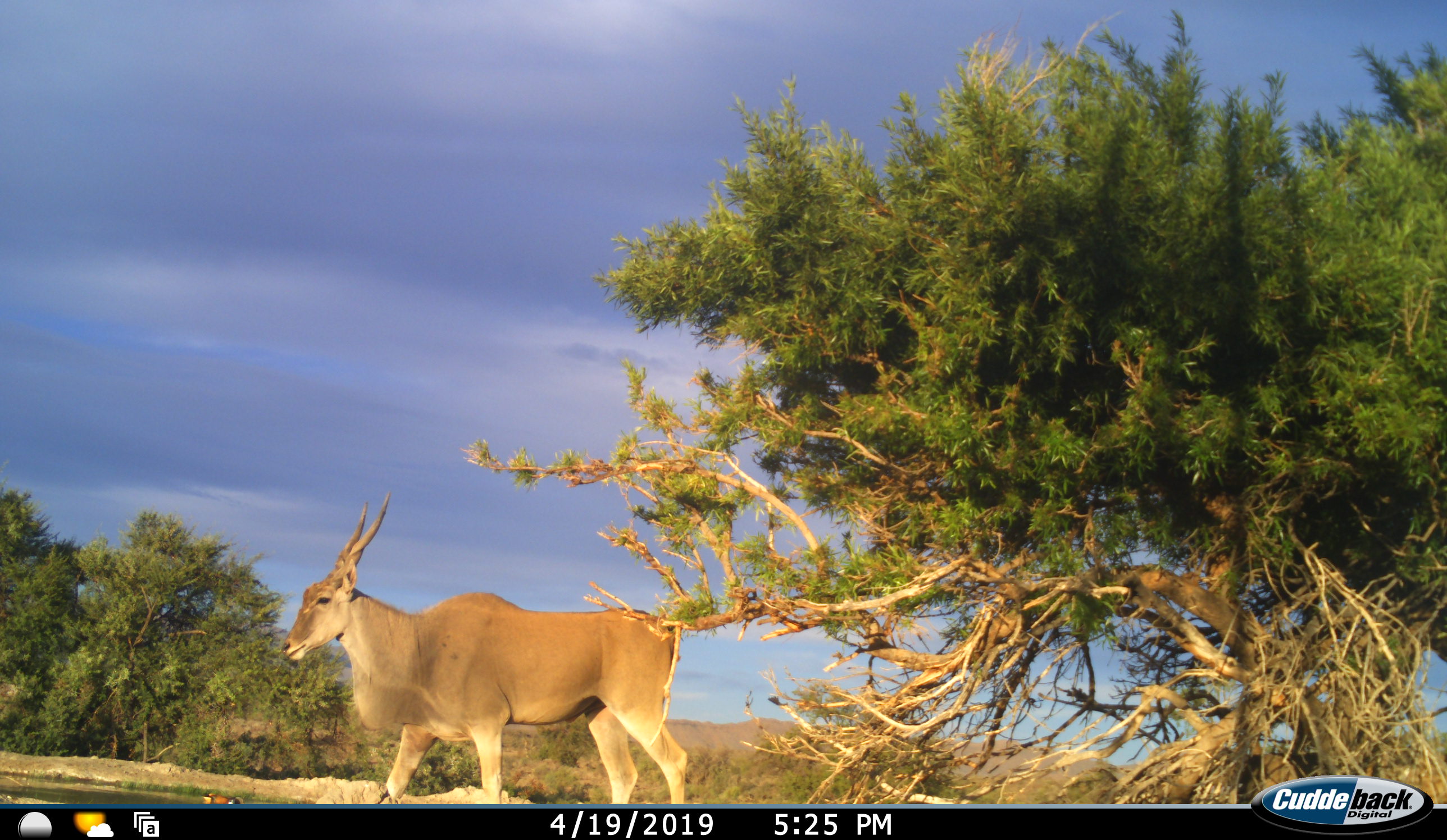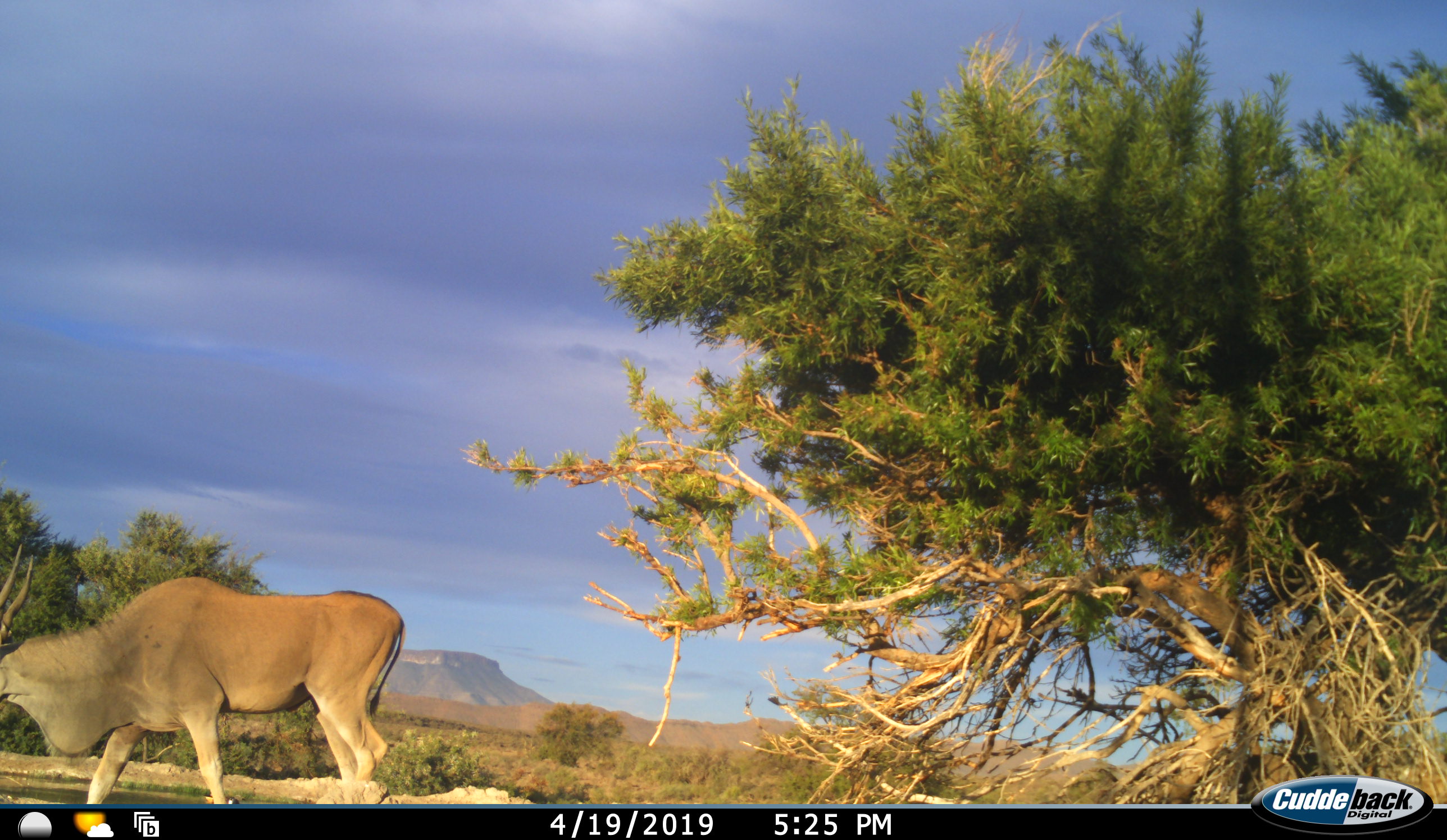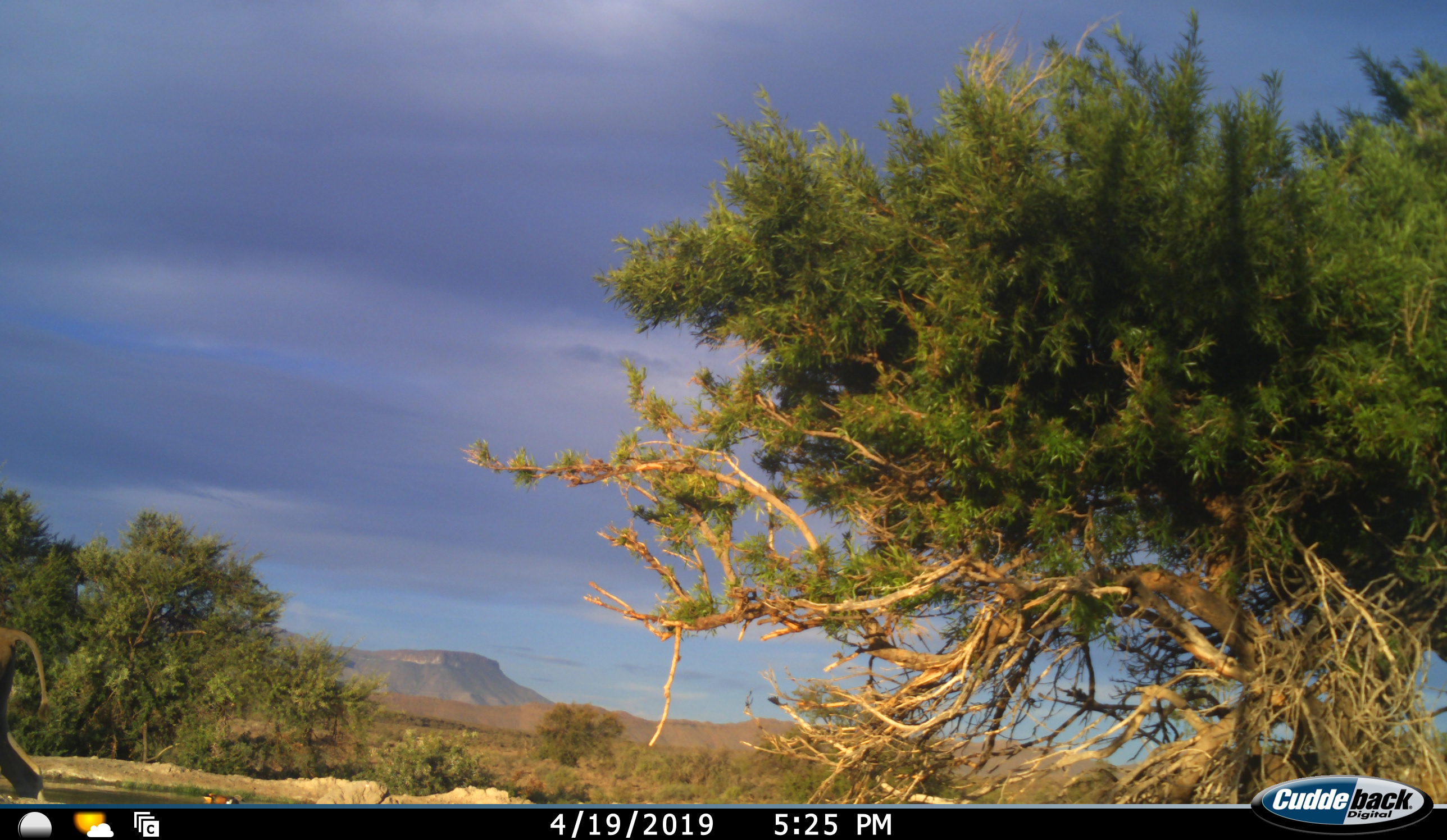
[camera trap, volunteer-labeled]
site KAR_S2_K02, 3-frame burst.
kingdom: Animalia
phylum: Chordata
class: Mammalia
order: Artiodactyla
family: Bovidae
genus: Tragelaphus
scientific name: Tragelaphus oryx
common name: eland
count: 1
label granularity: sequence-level